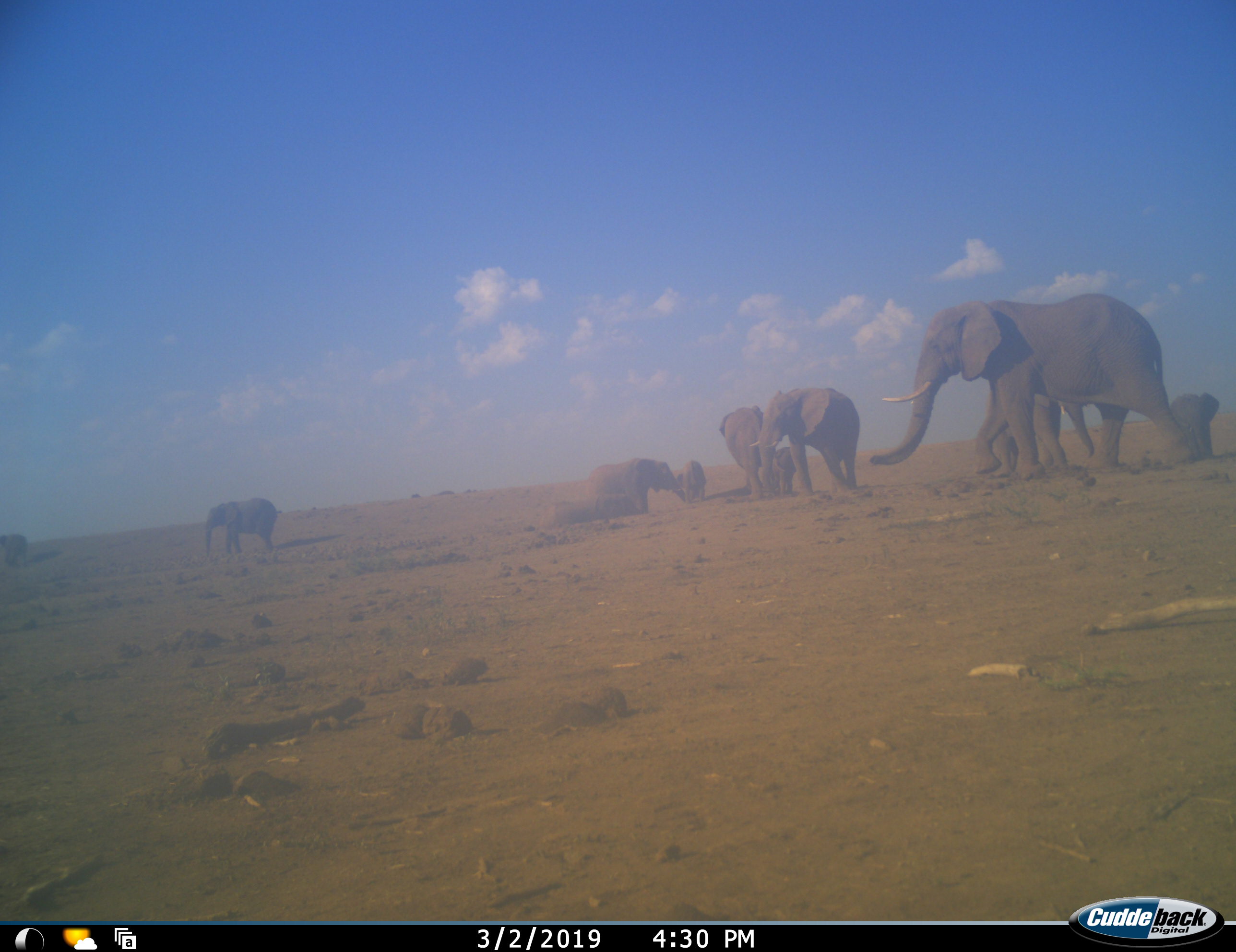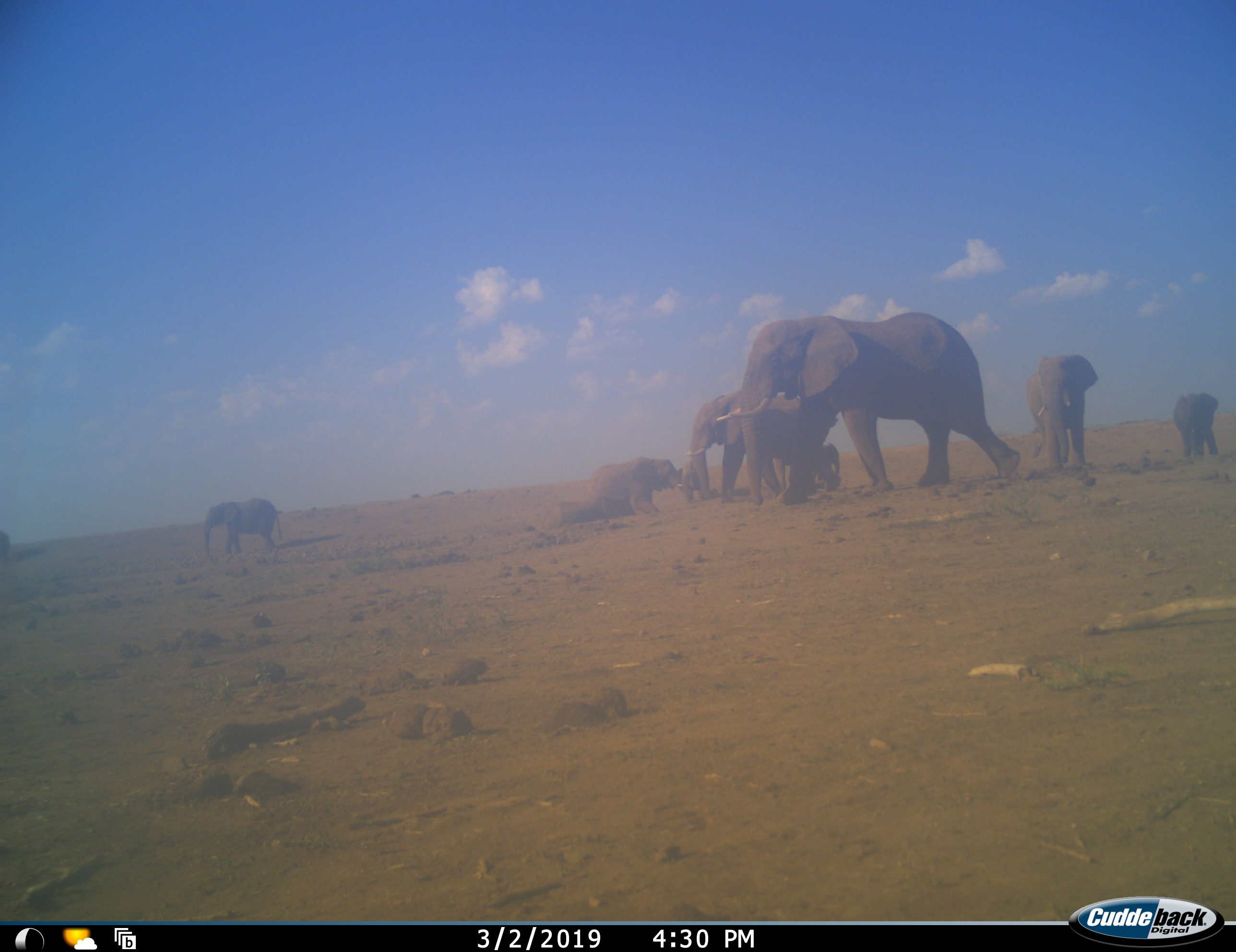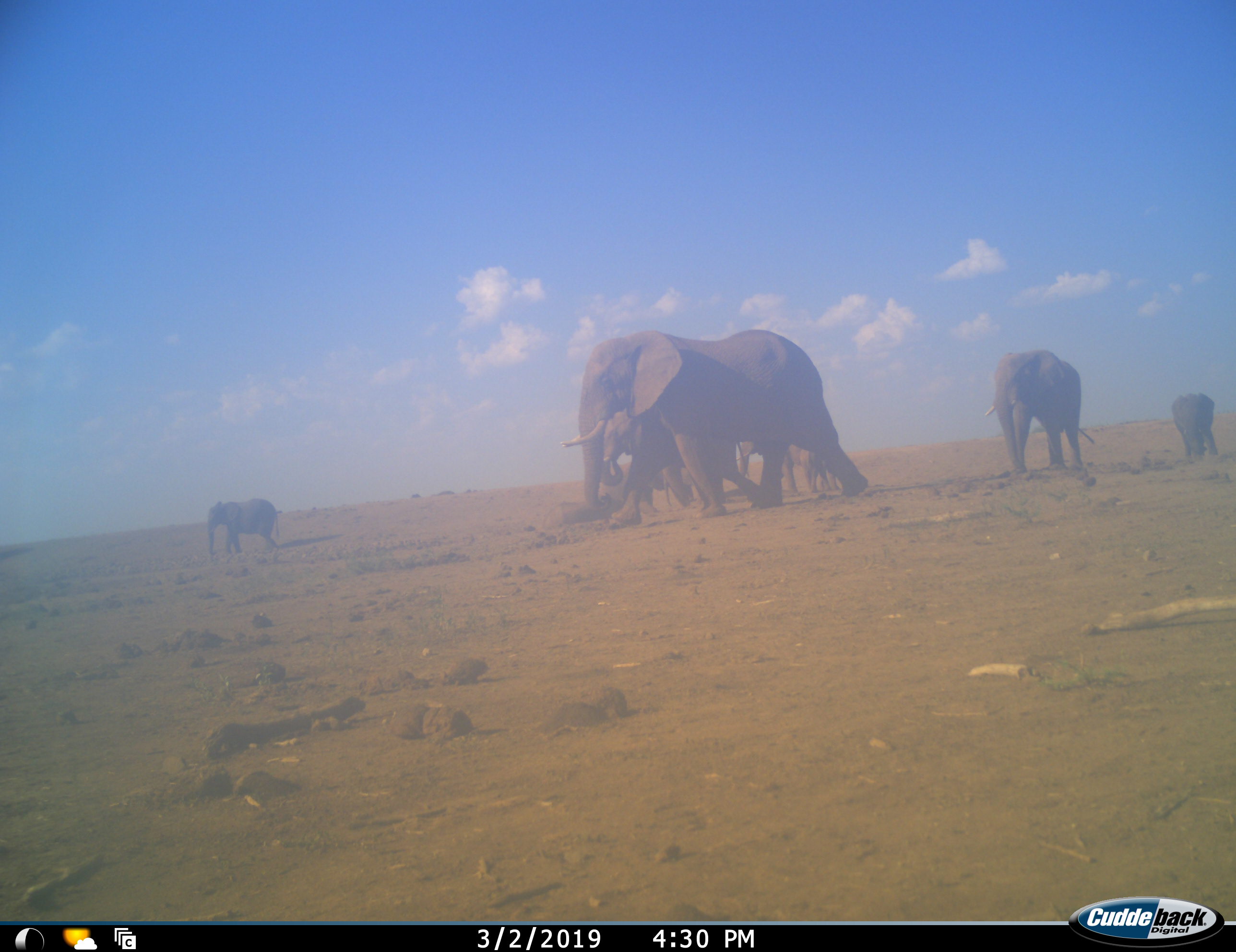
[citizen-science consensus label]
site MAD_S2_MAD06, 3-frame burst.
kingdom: Animalia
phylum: Chordata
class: Mammalia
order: Proboscidea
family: Elephantidae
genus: Loxodonta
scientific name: Loxodonta africana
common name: african bush elephant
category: elephant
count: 9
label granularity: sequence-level